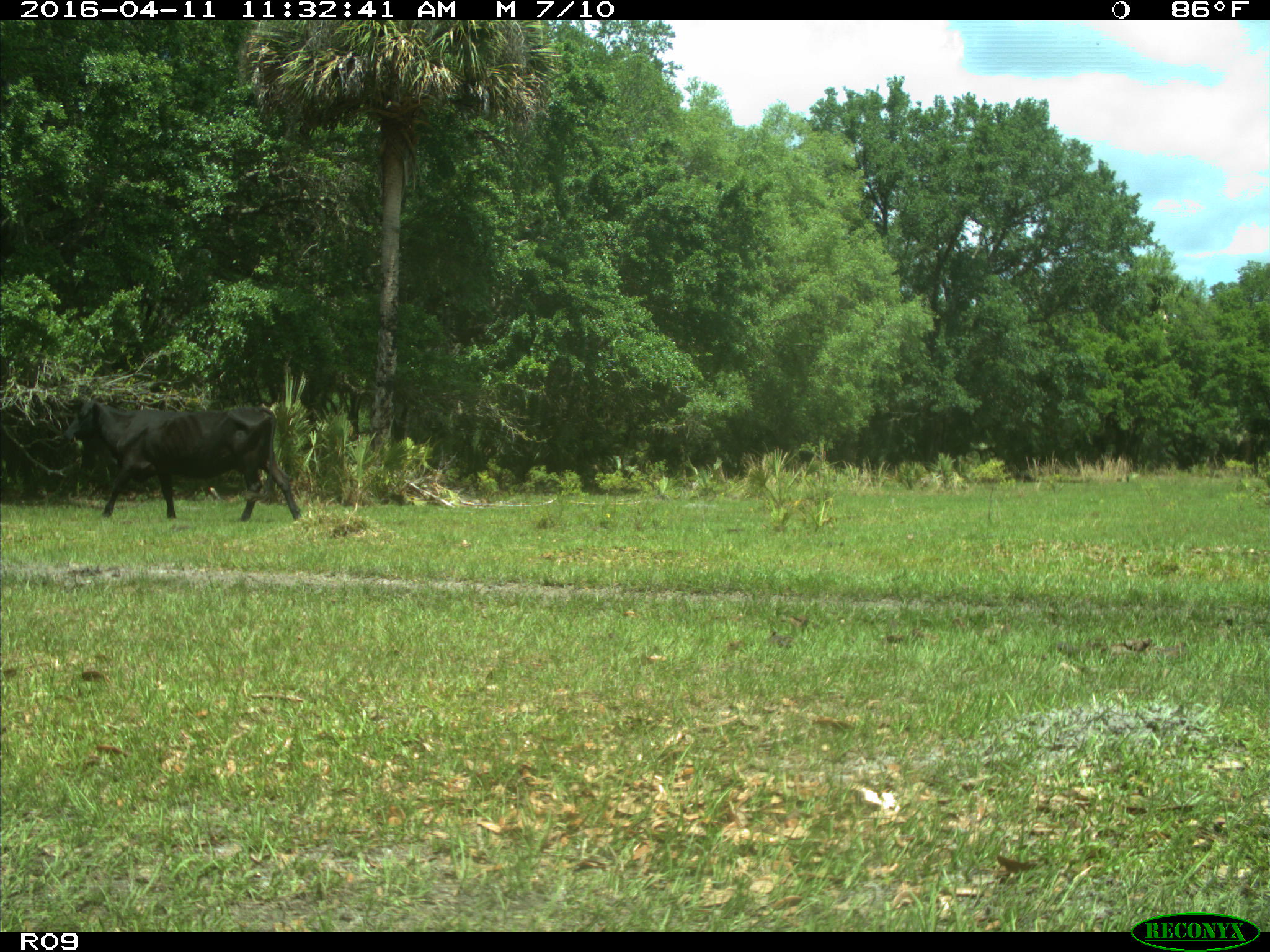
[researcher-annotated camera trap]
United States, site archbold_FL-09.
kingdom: Animalia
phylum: Chordata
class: Mammalia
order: Artiodactyla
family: Bovidae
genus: Bos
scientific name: Bos taurus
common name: domestic cow